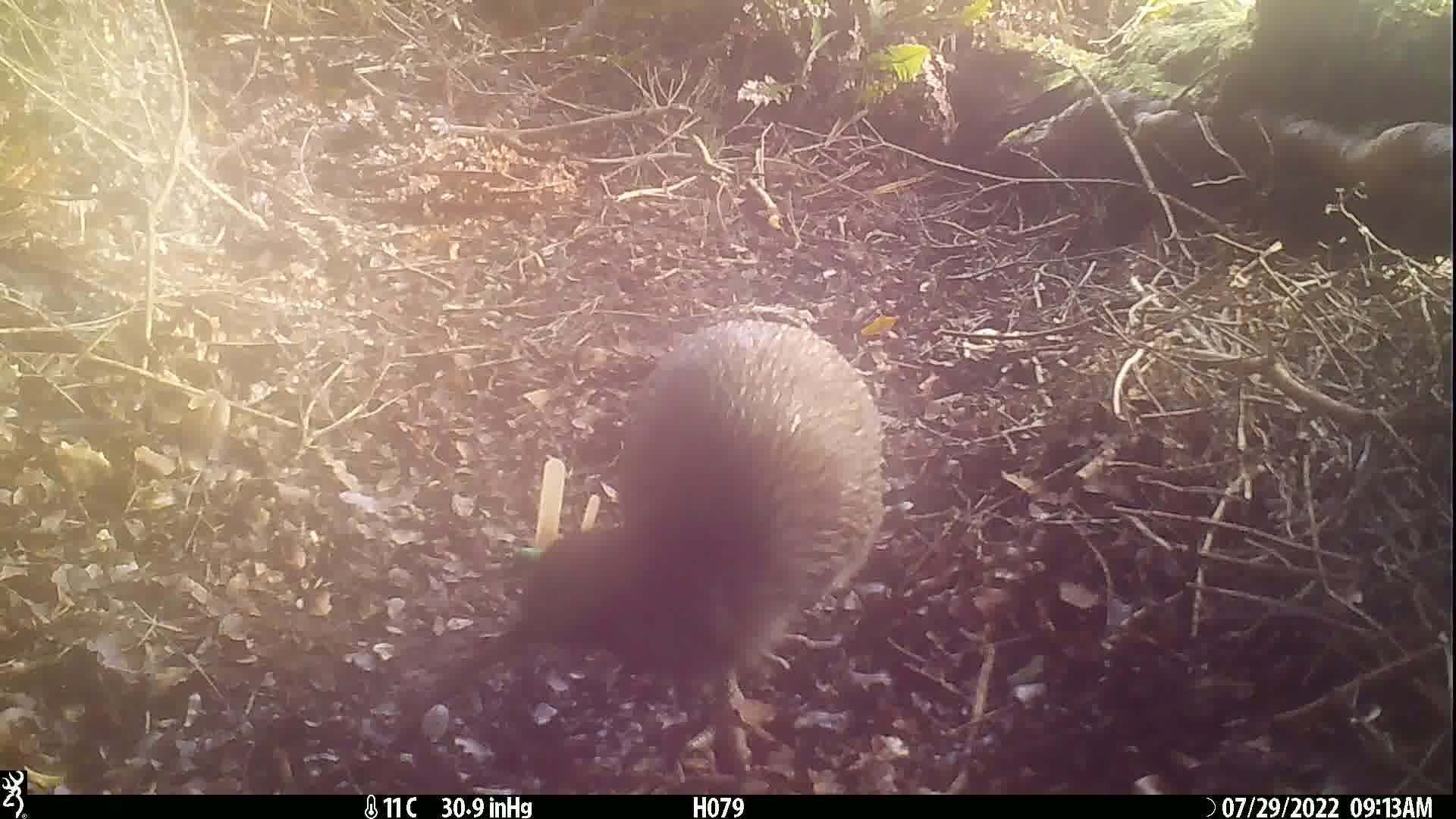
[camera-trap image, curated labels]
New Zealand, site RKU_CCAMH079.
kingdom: Animalia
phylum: Chordata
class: Aves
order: Apterygiformes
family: Apterygidae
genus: Apteryx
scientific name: Apteryx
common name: kiwi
Kiwi (Apteryx).